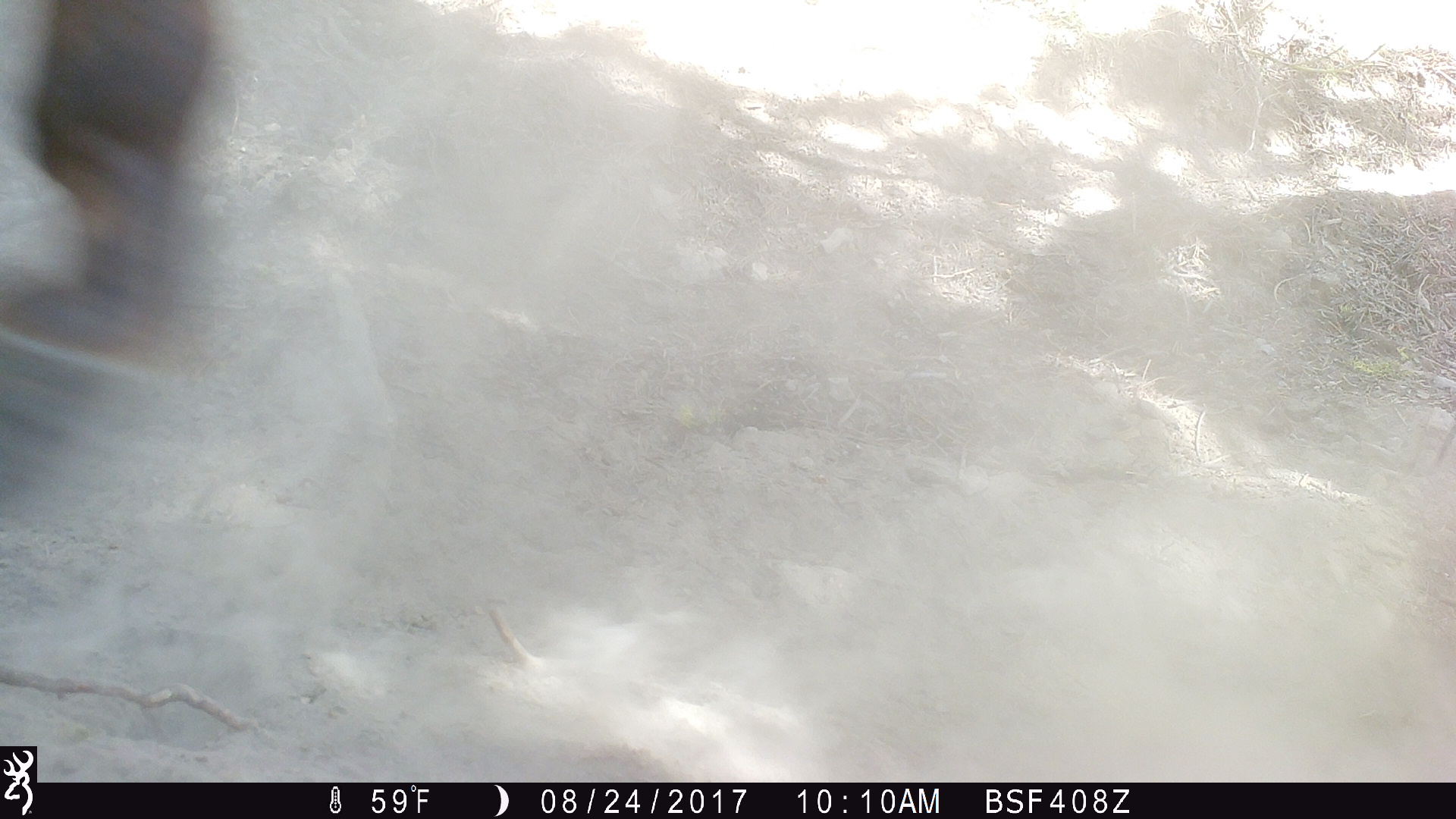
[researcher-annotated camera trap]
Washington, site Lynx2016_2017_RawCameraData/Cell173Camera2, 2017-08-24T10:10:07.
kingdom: Animalia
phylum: Chordata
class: Mammalia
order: Perissodactyla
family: Equidae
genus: Equus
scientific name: Equus caballus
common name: domestic horse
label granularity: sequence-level